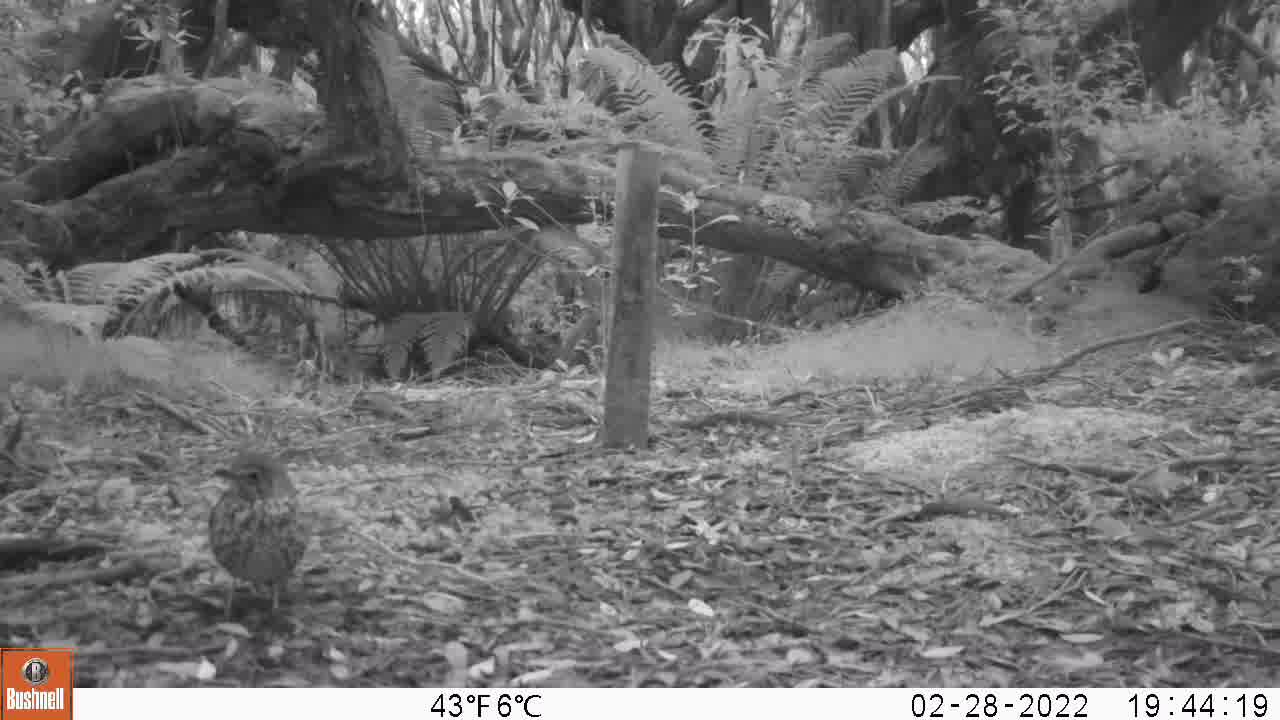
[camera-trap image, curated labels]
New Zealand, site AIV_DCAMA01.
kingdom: Animalia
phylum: Chordata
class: Aves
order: Passeriformes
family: Turdidae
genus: Turdus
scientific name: Turdus philomelos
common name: song thrush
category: thrush